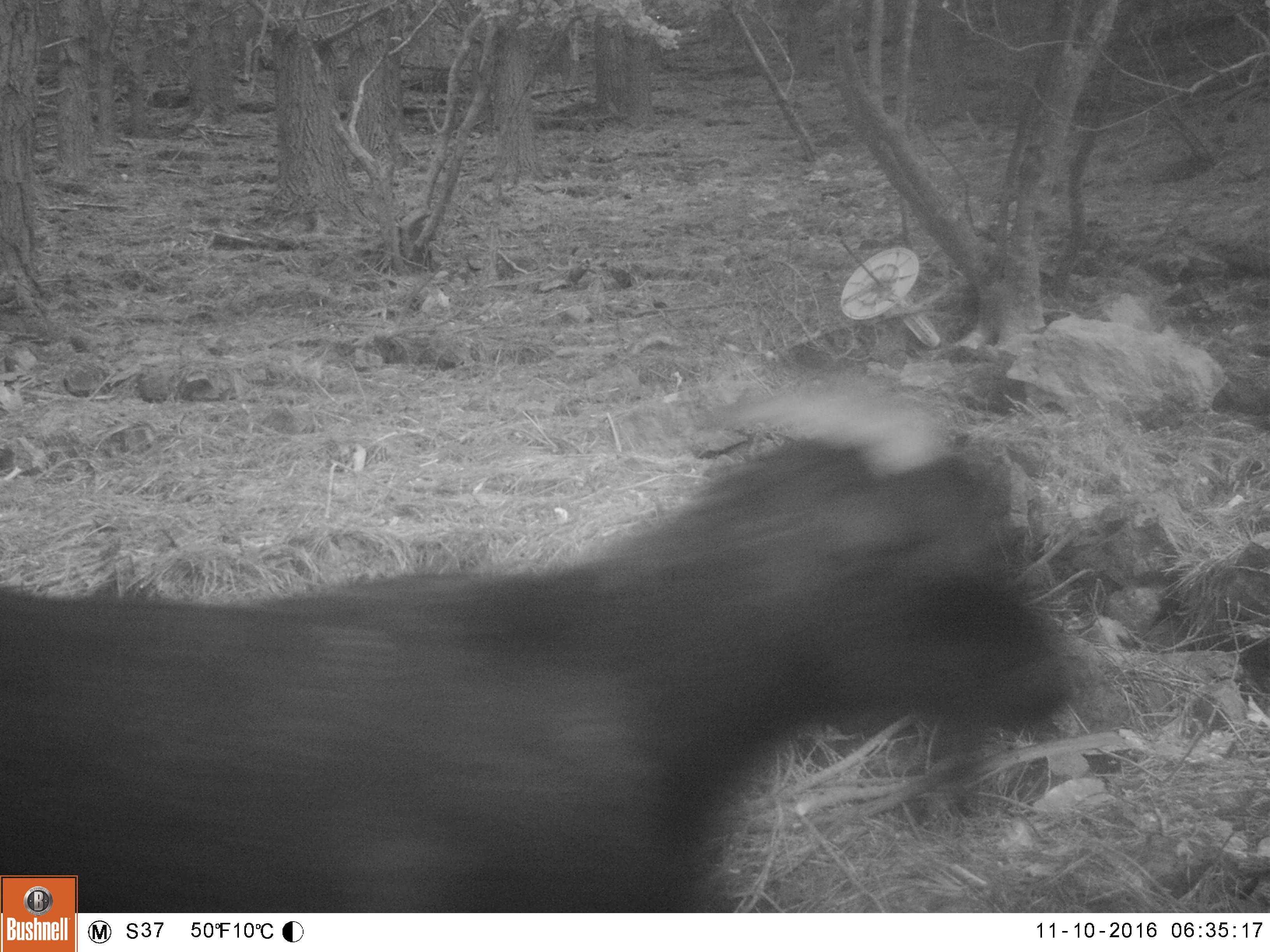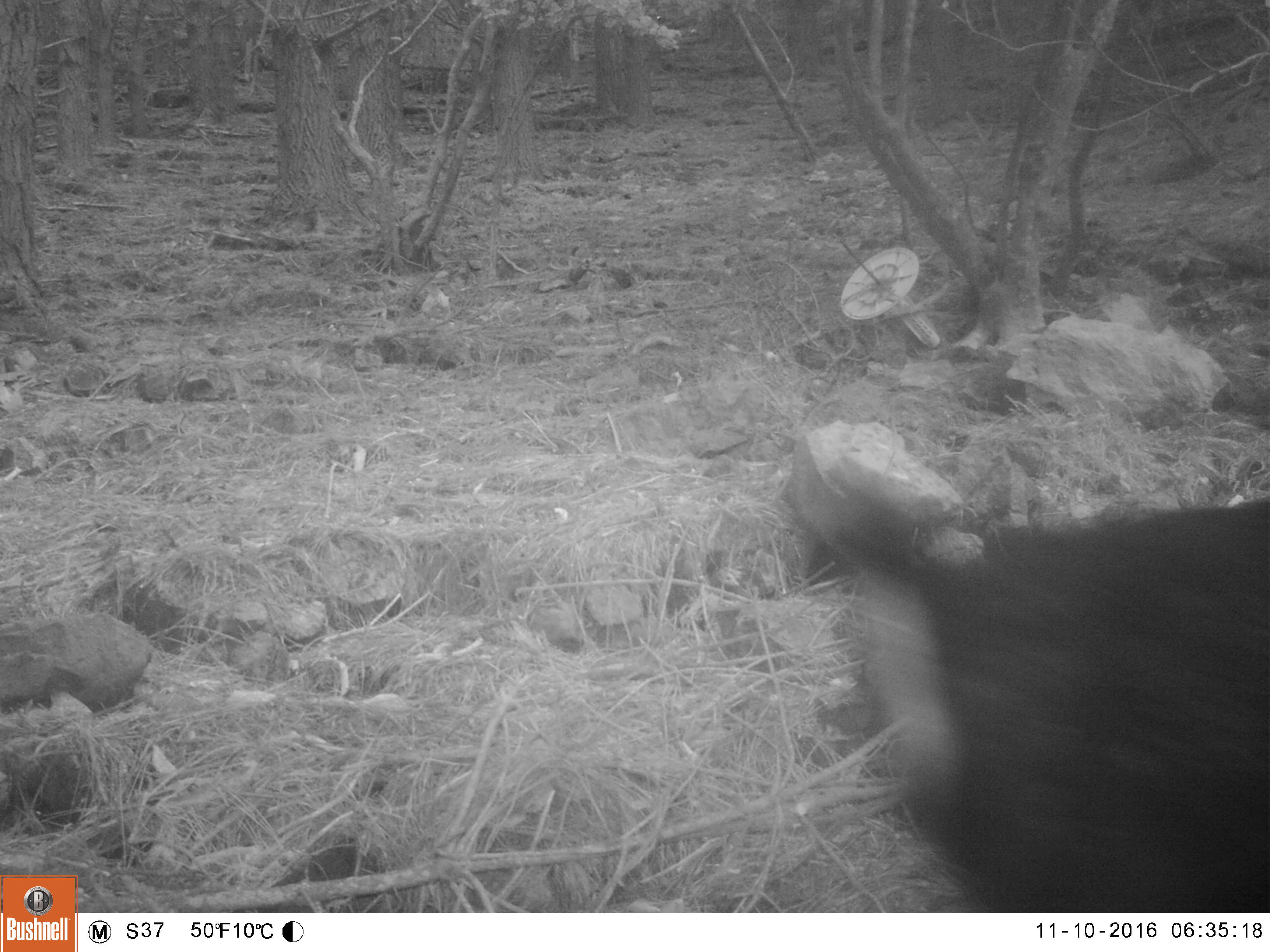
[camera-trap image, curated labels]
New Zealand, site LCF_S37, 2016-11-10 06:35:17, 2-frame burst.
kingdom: Animalia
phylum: Chordata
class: Mammalia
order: Artiodactyla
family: Bovidae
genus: Capra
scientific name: Capra hircus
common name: goat